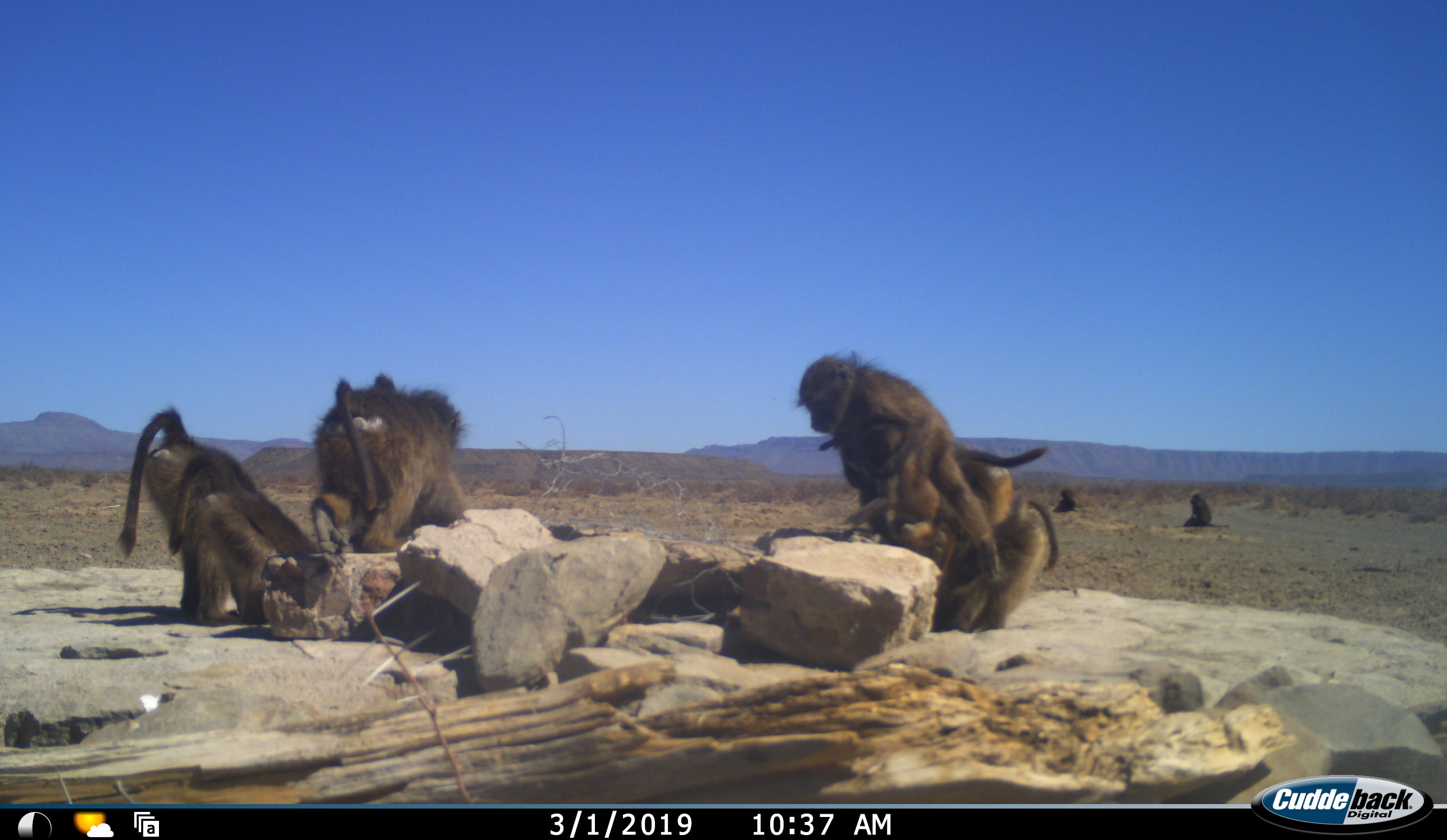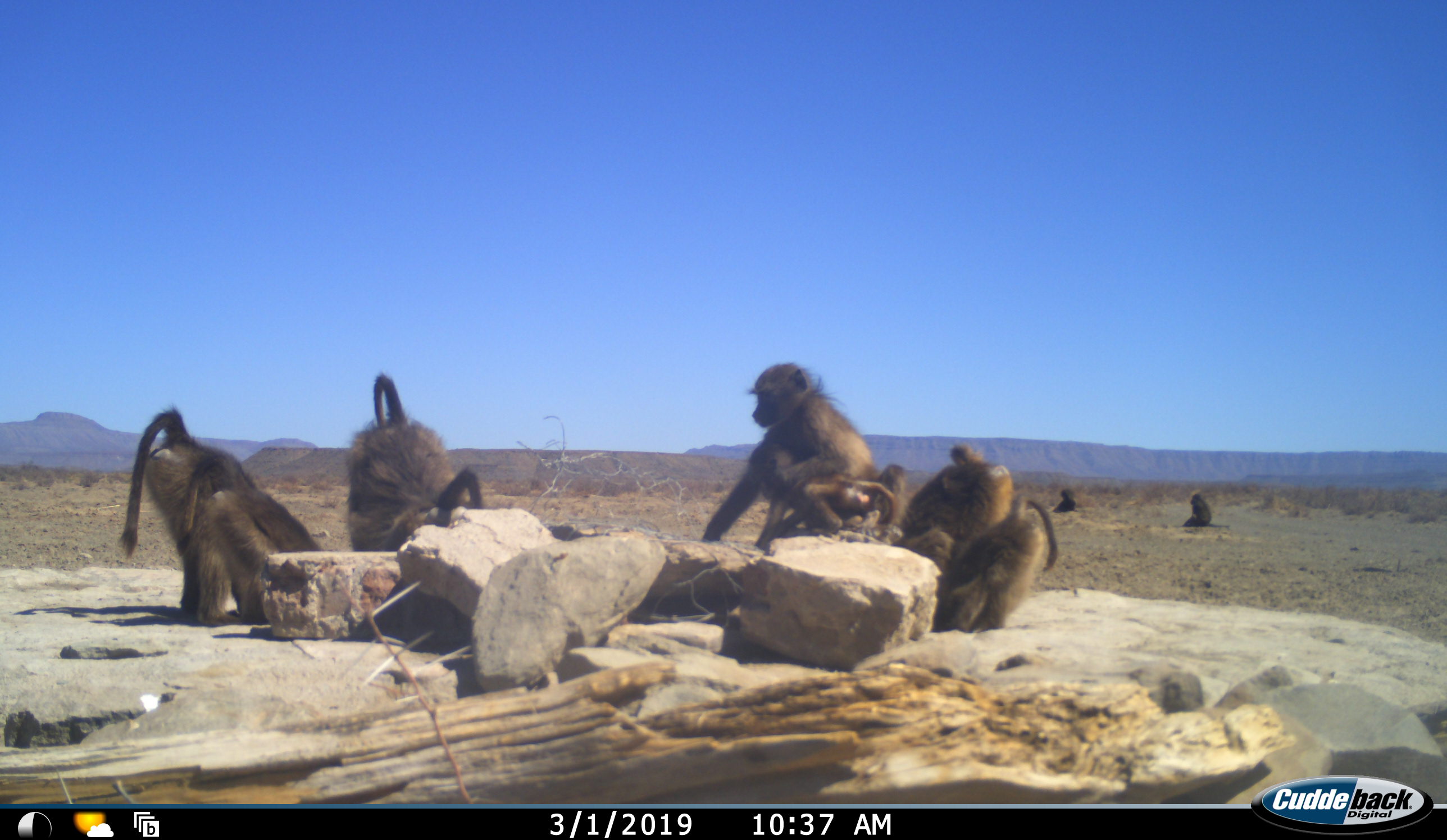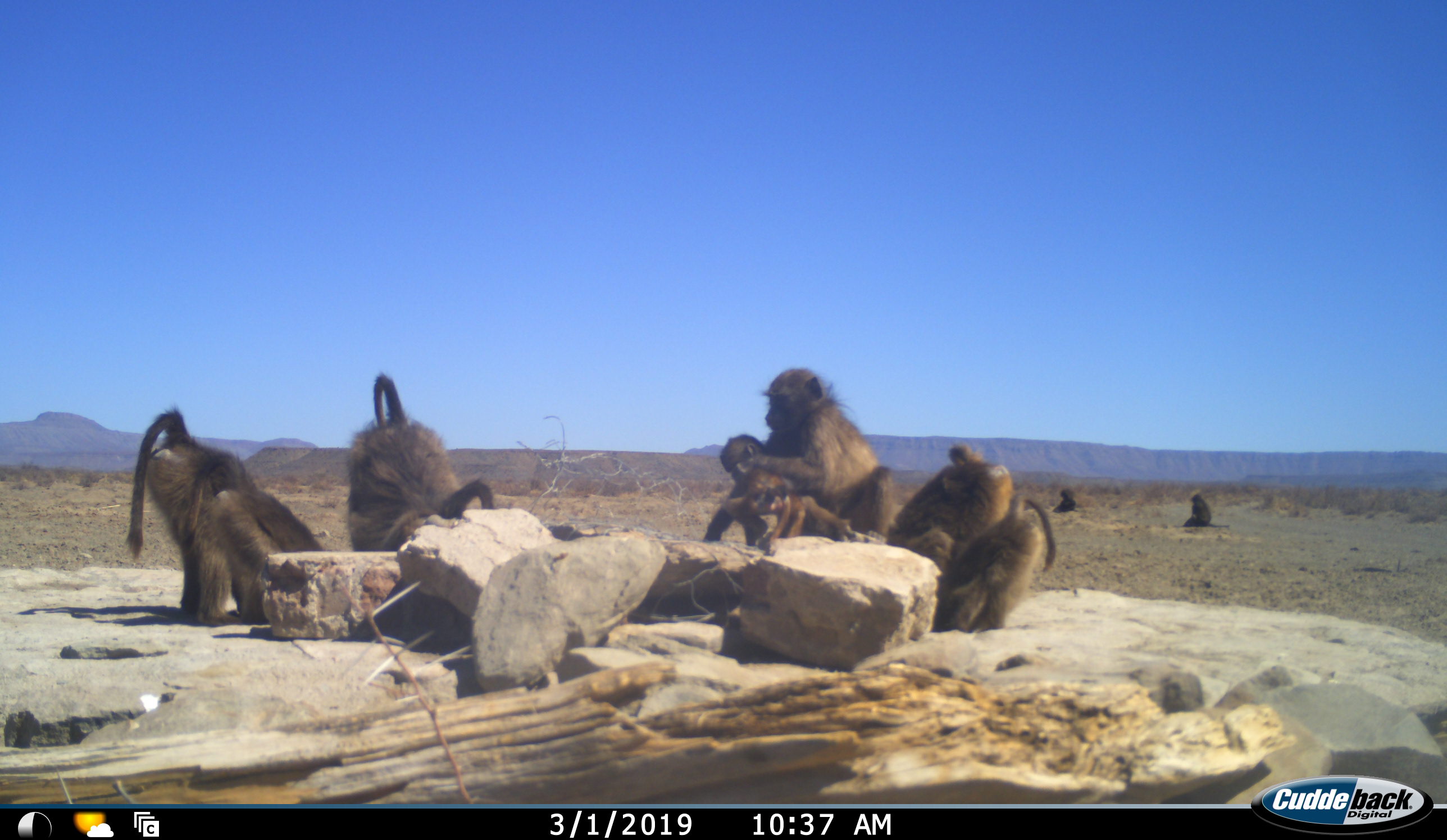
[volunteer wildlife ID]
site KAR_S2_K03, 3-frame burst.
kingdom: Animalia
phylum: Chordata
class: Mammalia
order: Primates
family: Cercopithecidae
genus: Papio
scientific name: Papio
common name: baboon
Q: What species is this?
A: Baboon (Papio).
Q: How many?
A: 10.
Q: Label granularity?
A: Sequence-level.